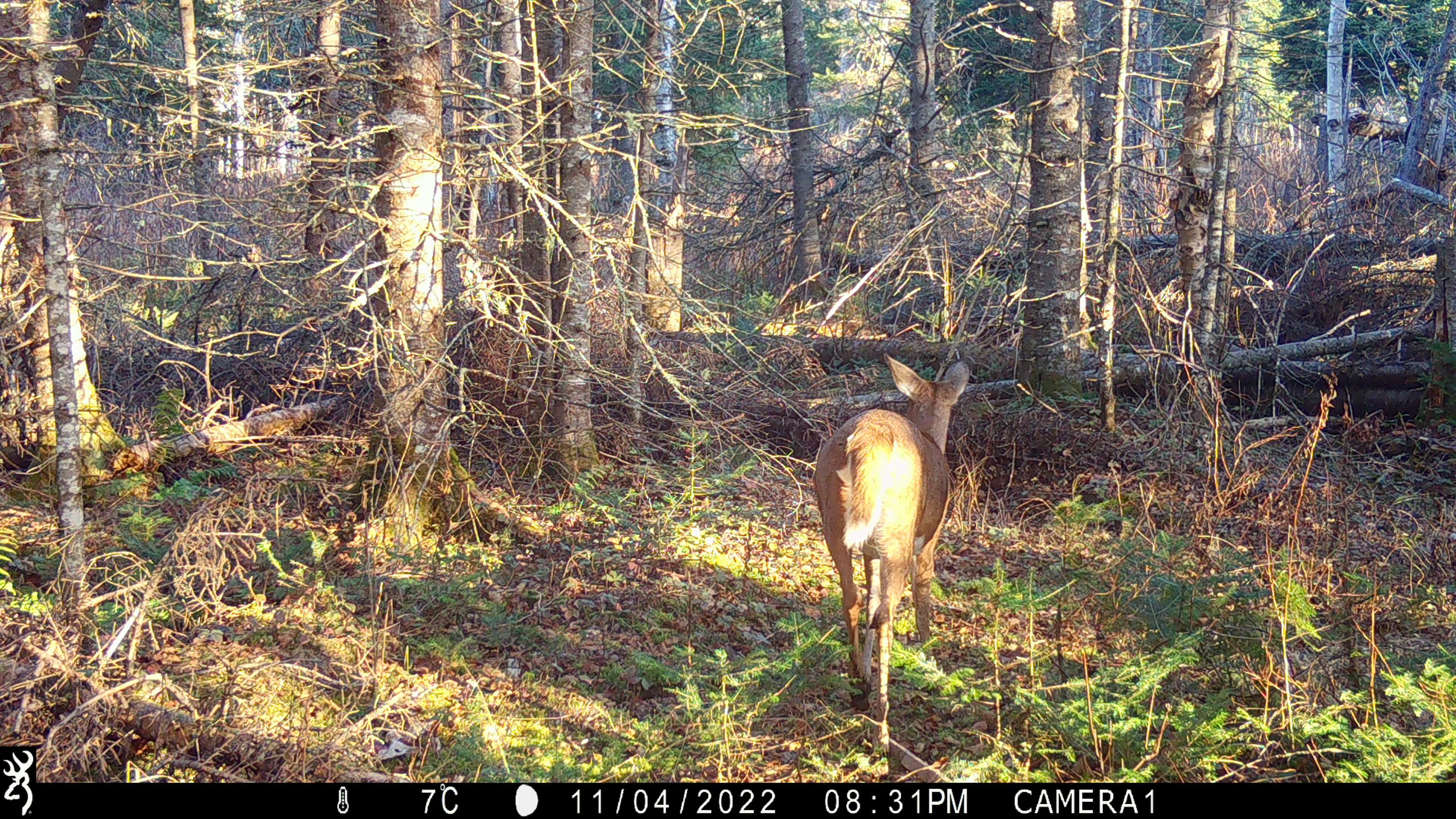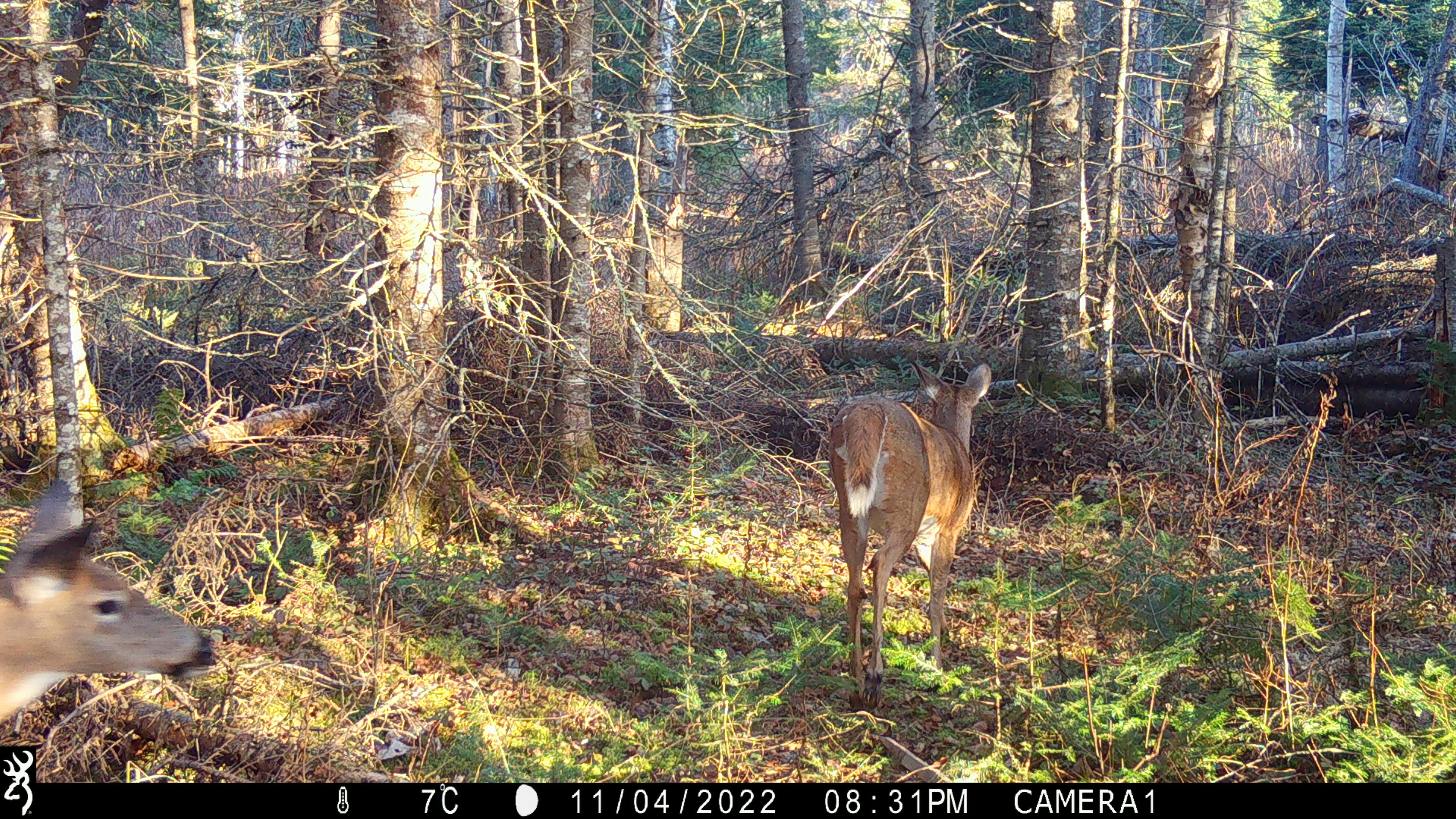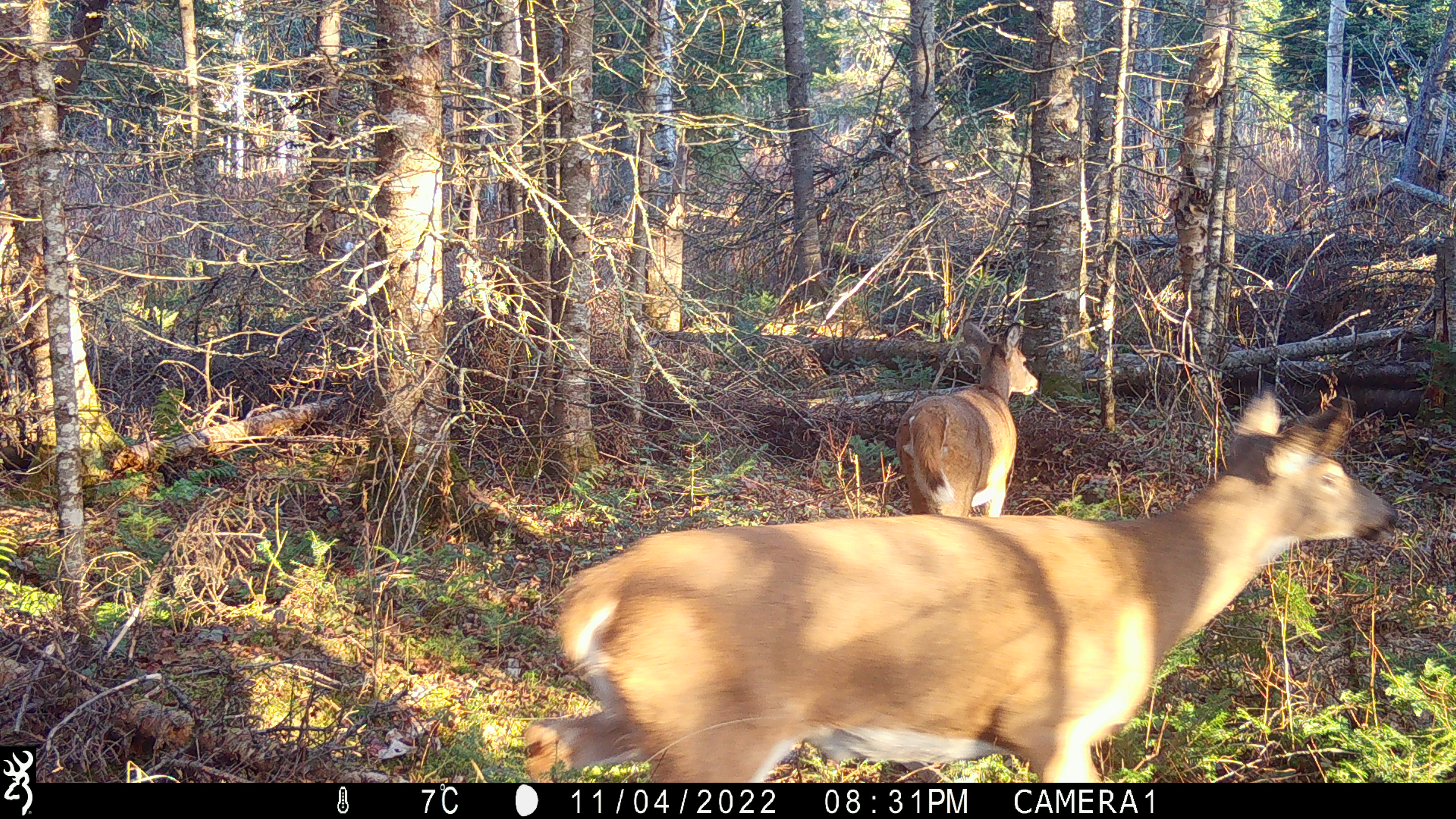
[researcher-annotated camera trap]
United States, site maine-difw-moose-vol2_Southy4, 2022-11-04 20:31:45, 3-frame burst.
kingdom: Animalia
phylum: Chordata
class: Mammalia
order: Artiodactyla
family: Cervidae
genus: Odocoileus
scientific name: Odocoileus virginianus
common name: white-tailed deer